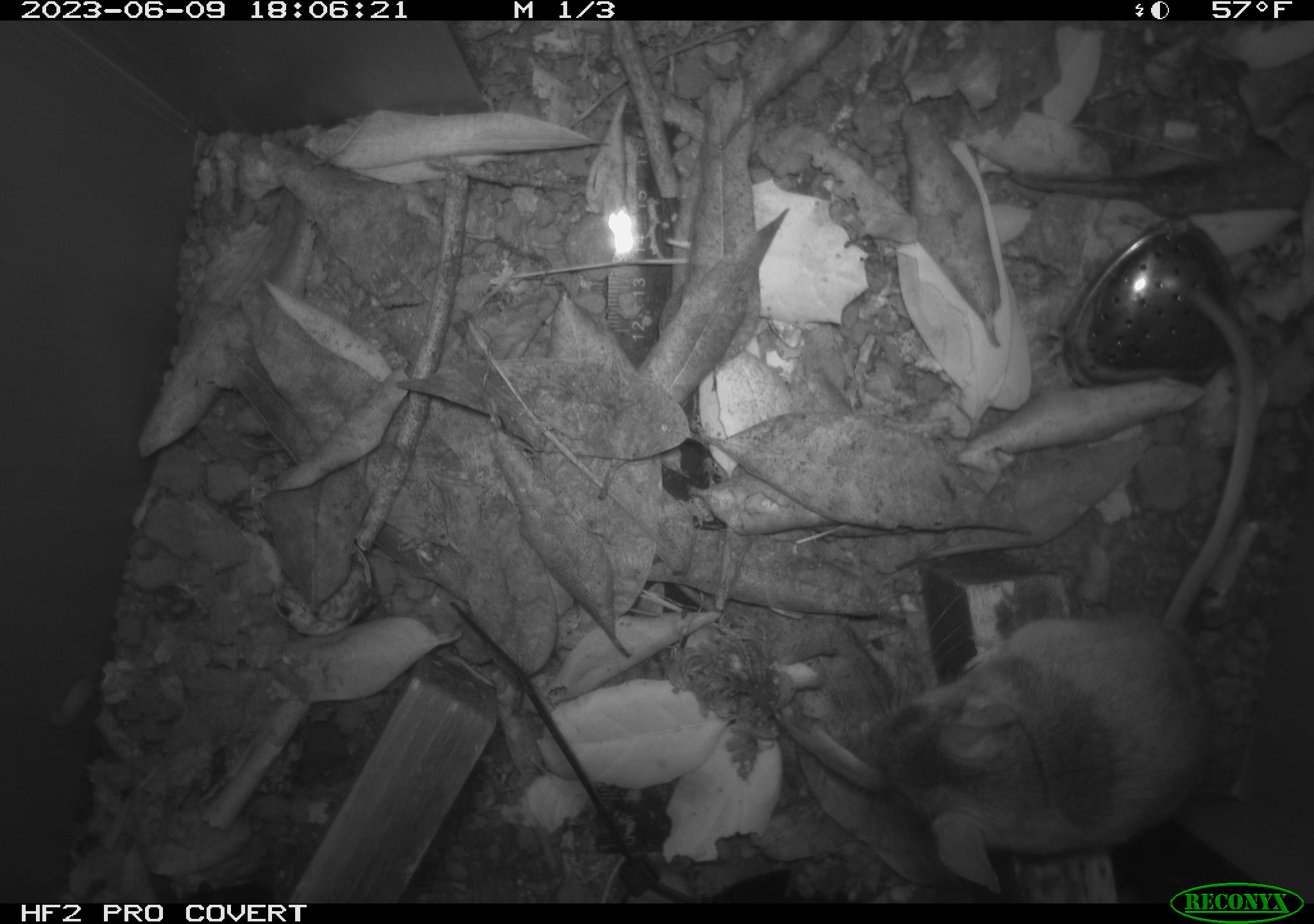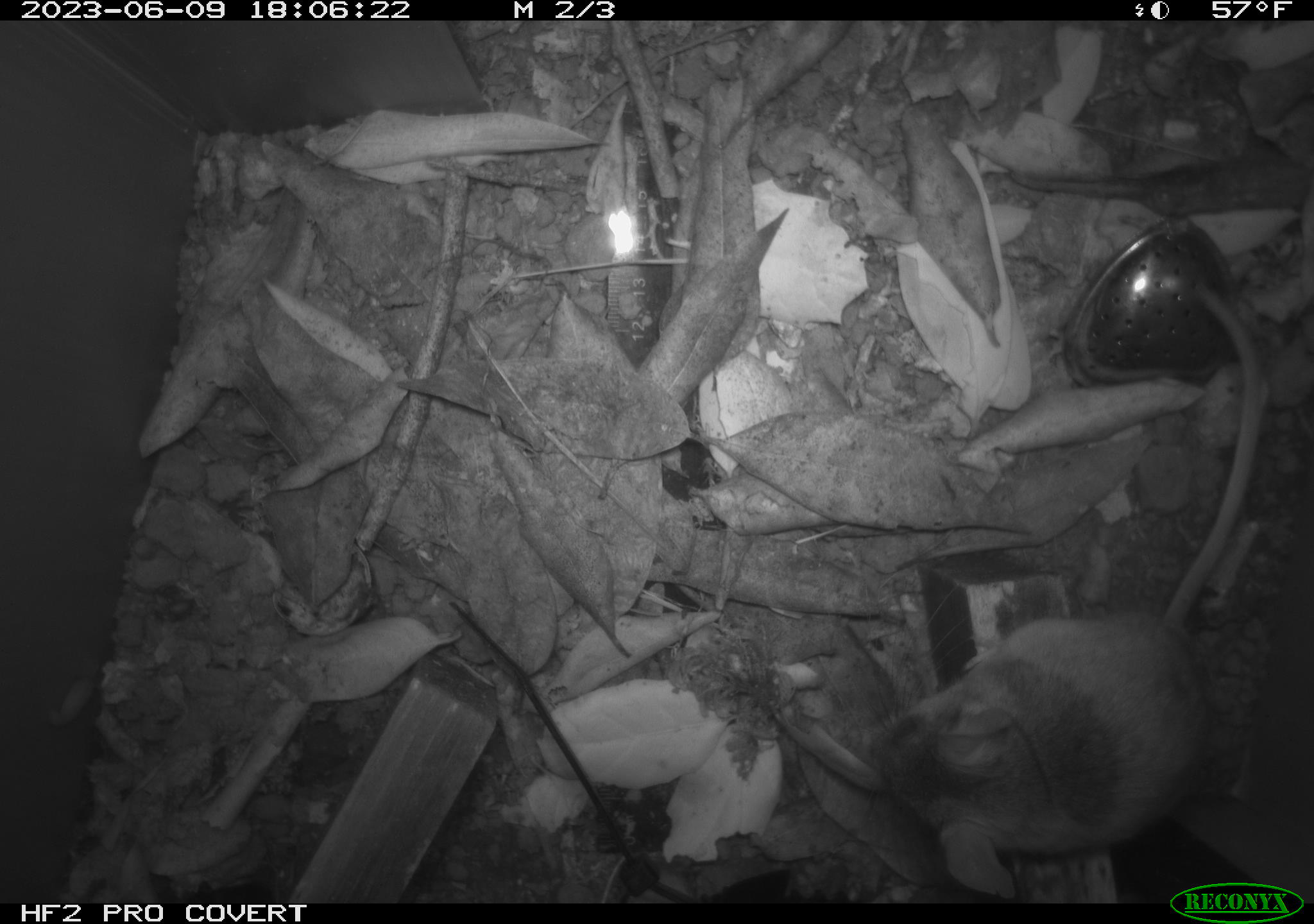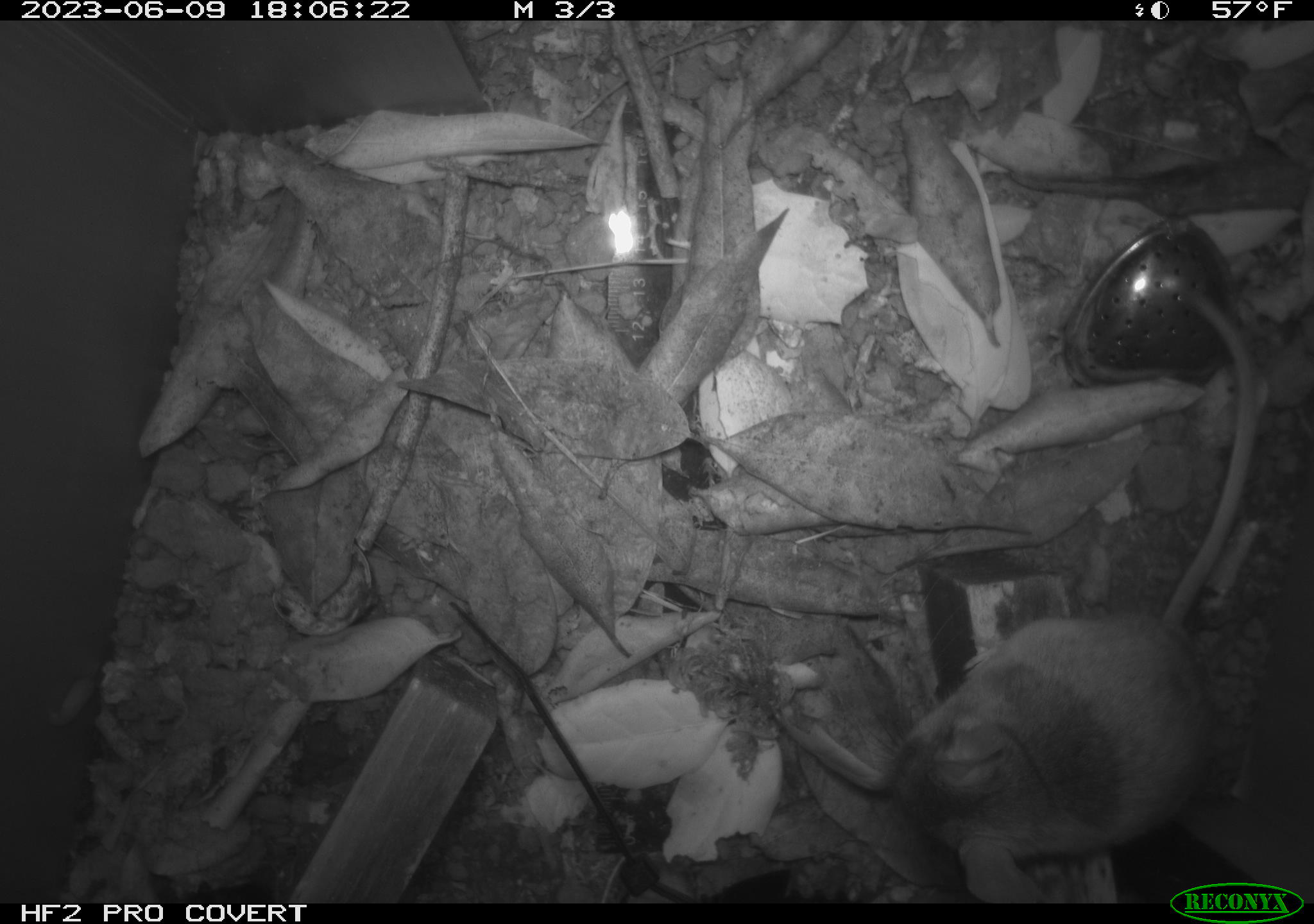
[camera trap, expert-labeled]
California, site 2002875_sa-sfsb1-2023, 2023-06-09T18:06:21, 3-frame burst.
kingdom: Animalia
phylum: Chordata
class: Mammalia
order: Rodentia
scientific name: Rodentia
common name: mouse species